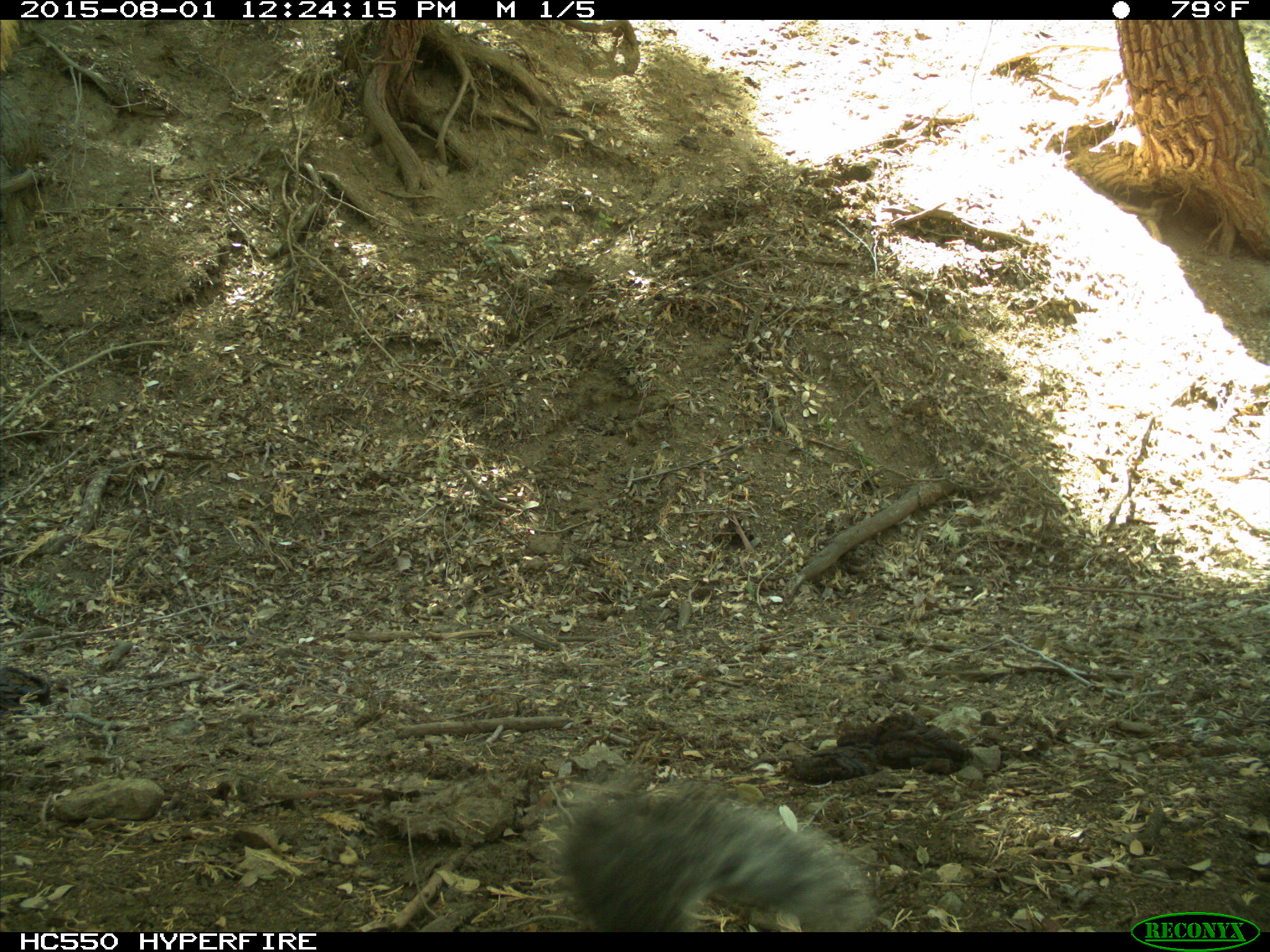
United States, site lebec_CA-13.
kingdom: Animalia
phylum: Chordata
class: Mammalia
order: Rodentia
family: Sciuridae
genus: Sciurus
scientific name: Sciurus carolinensis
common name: eastern gray squirrel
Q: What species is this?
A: Sciurus carolinensis (eastern gray squirrel).